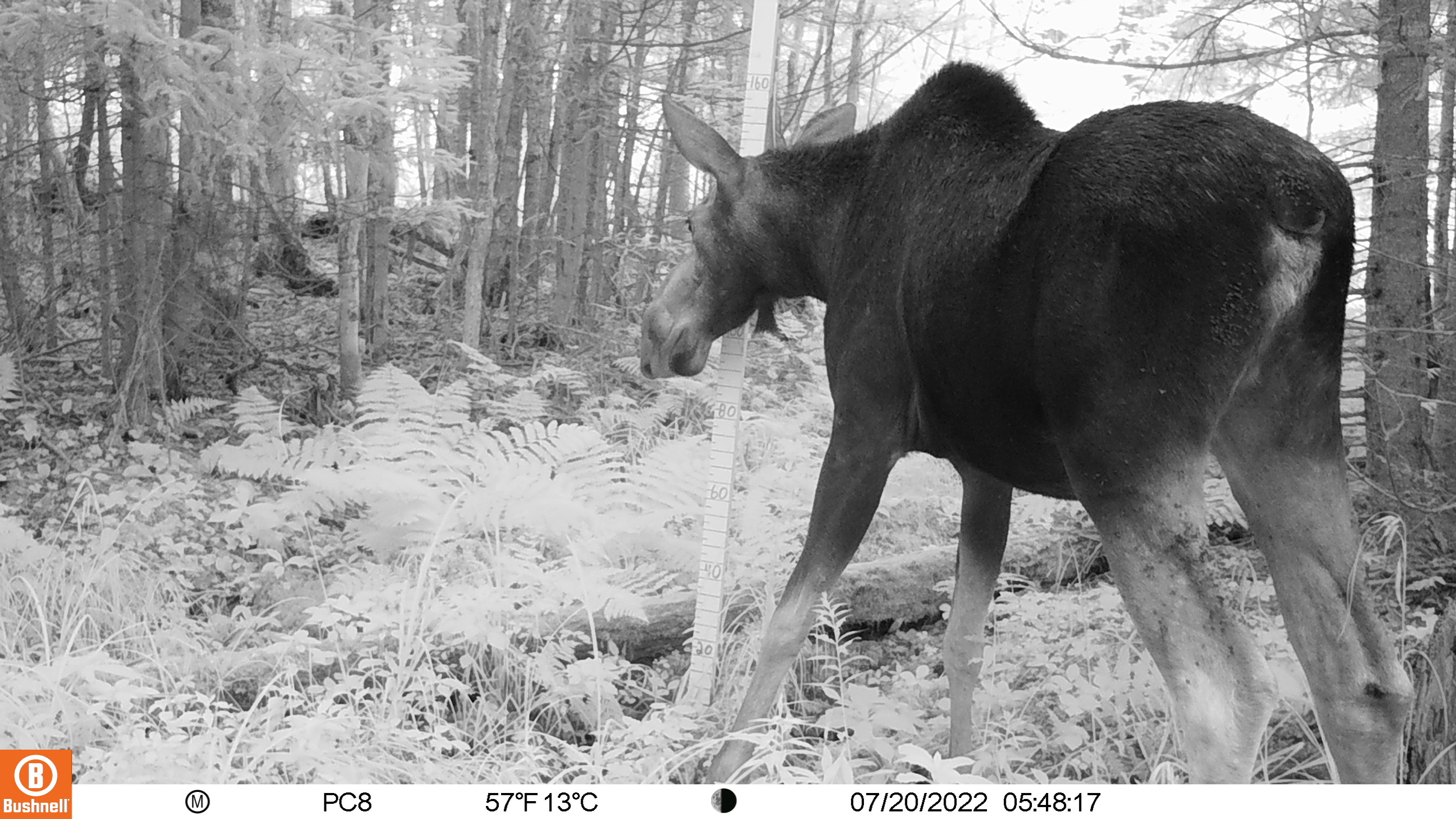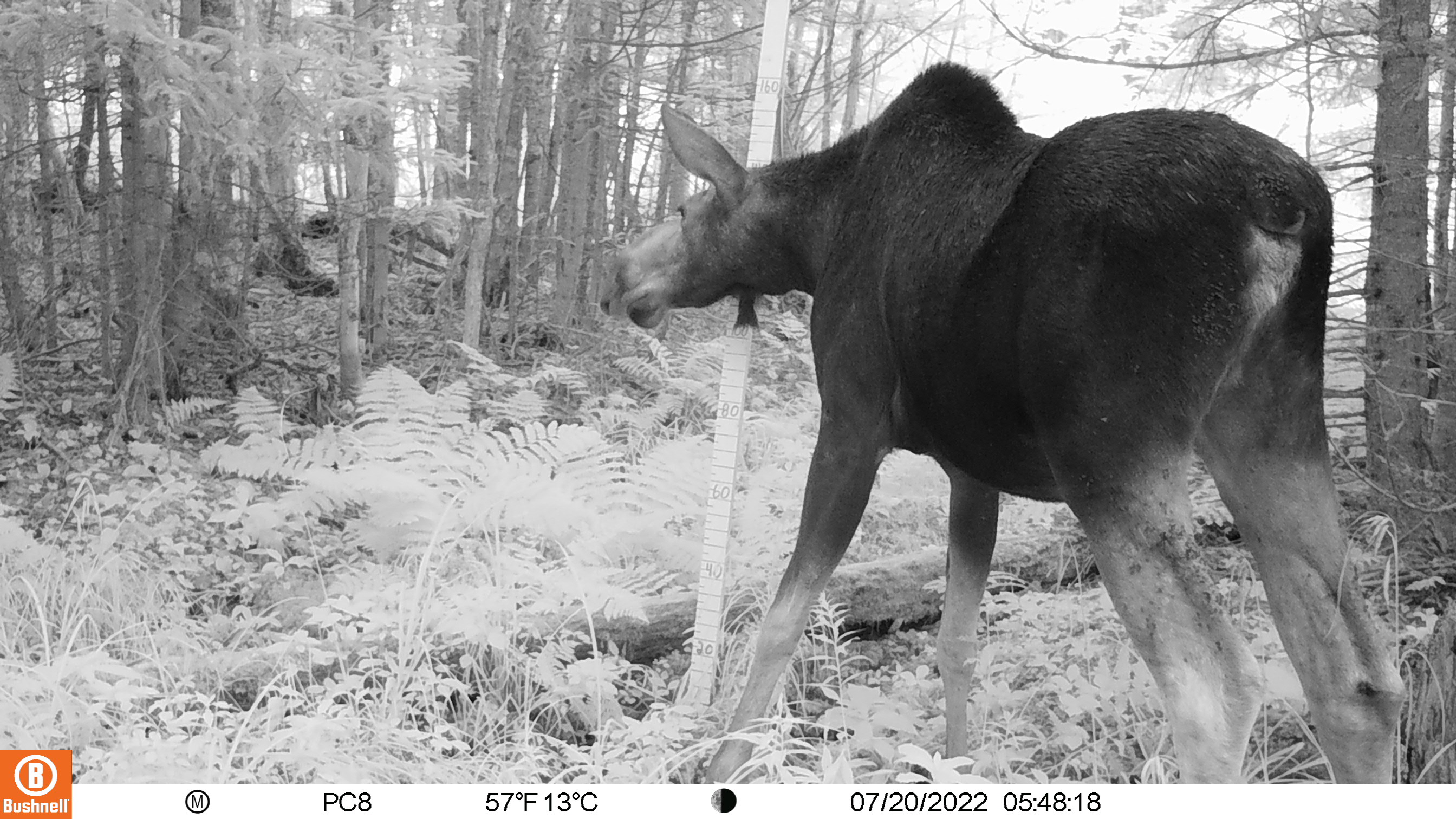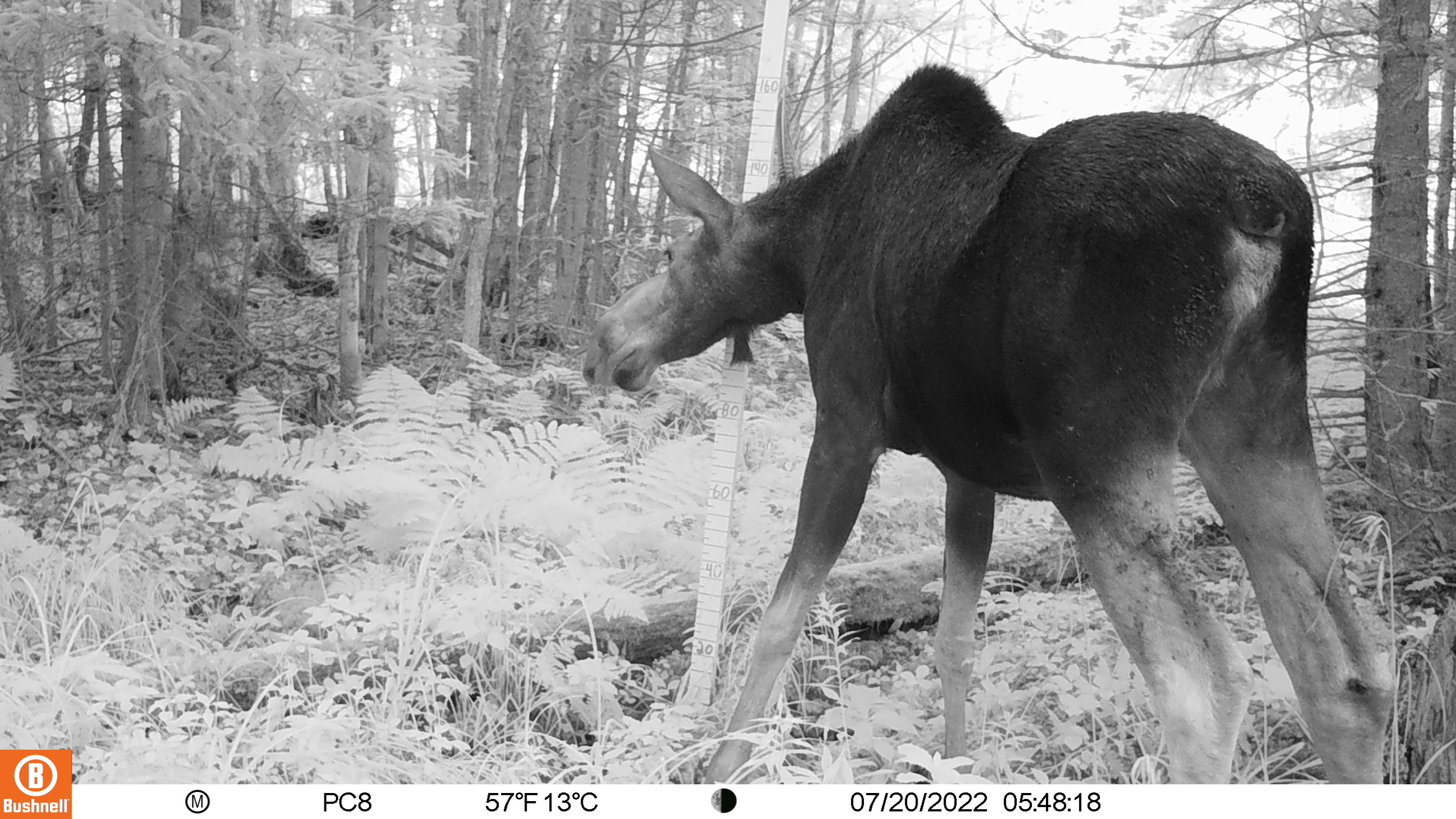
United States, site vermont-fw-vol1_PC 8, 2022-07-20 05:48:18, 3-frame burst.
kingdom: Animalia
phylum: Chordata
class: Mammalia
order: Artiodactyla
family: Cervidae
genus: Alces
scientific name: Alces alces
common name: moose